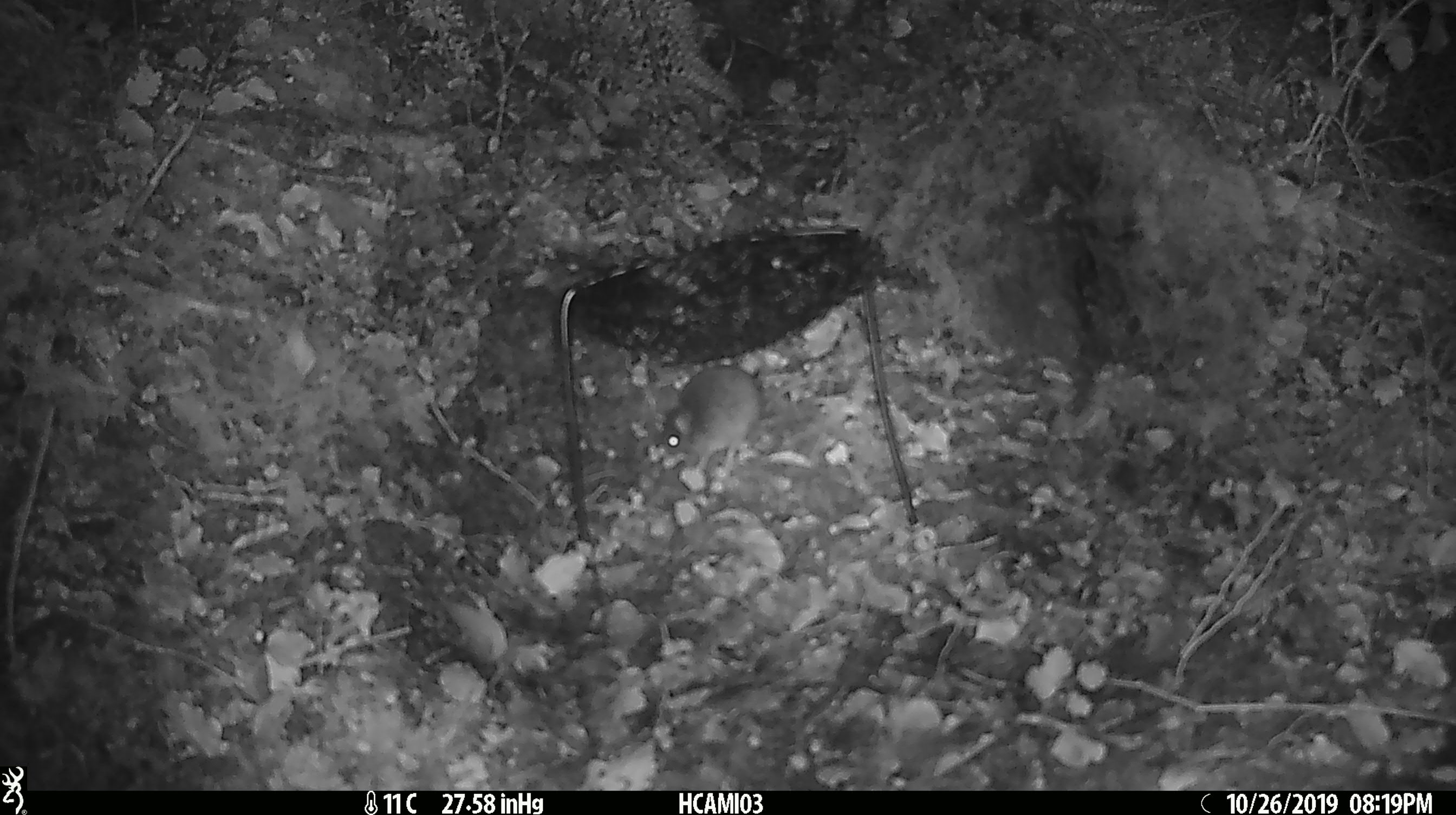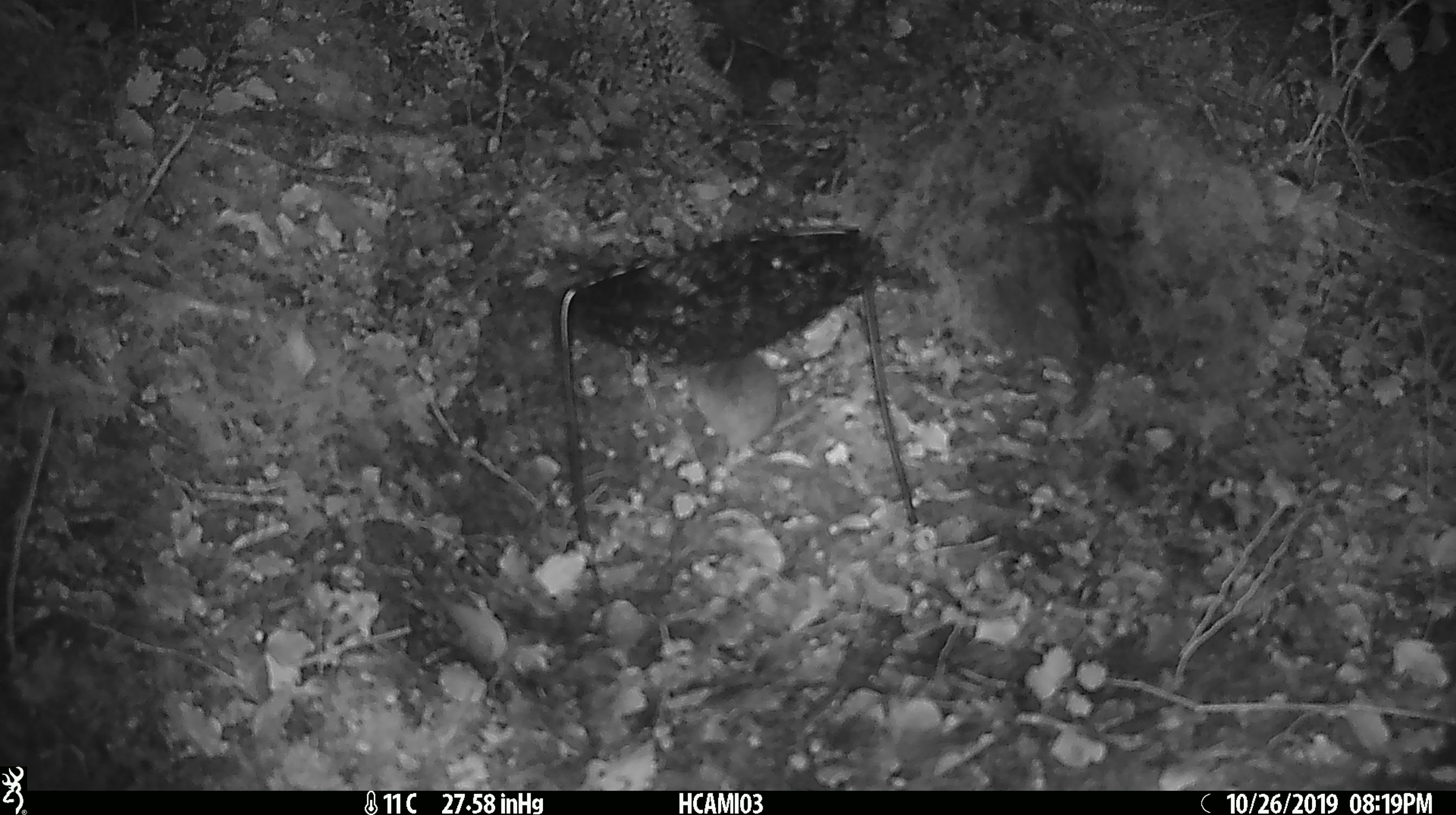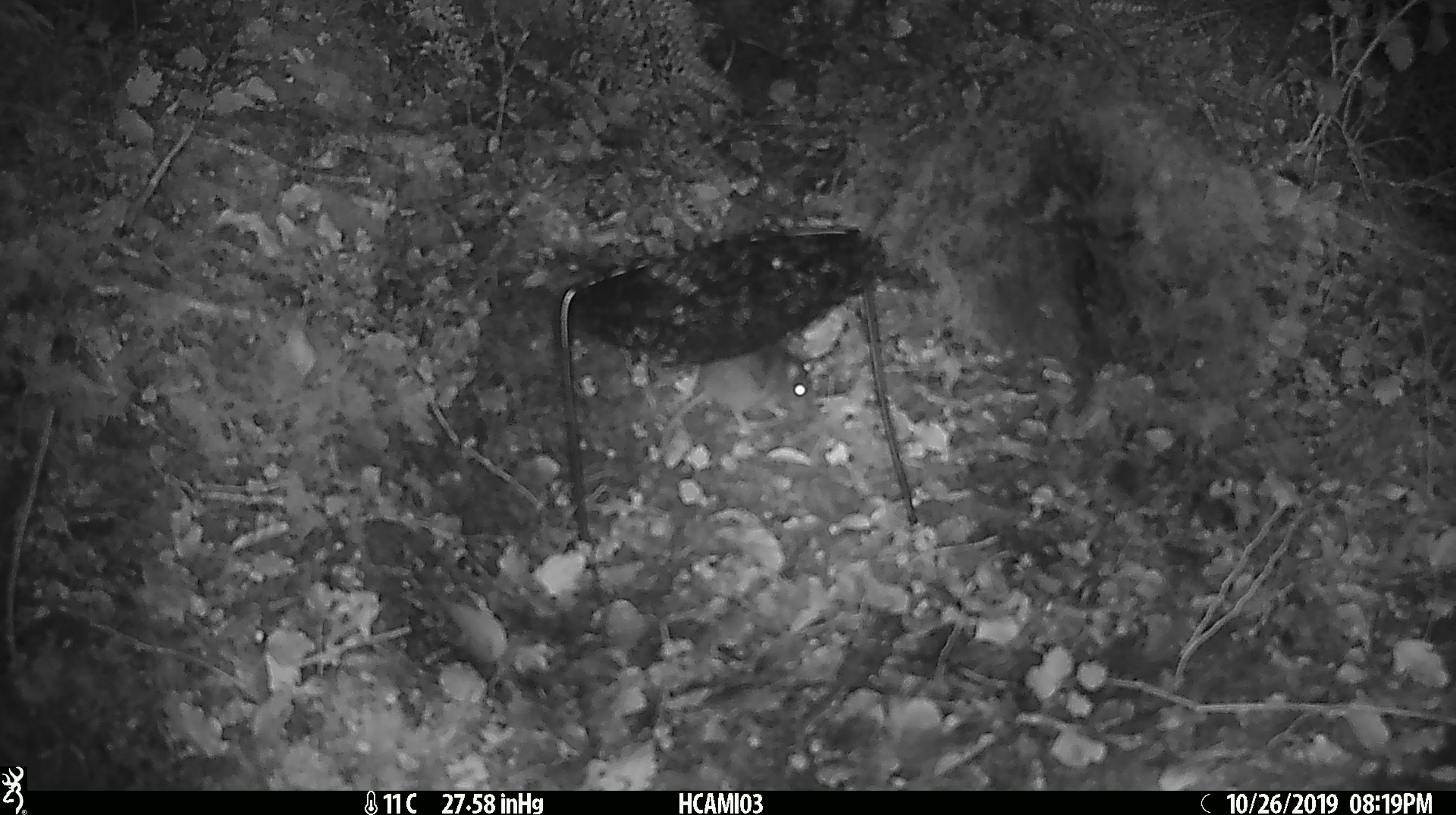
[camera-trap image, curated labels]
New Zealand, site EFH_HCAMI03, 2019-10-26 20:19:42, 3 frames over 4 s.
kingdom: Animalia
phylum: Chordata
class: Mammalia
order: Rodentia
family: Muridae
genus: Mus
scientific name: Mus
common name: mouse